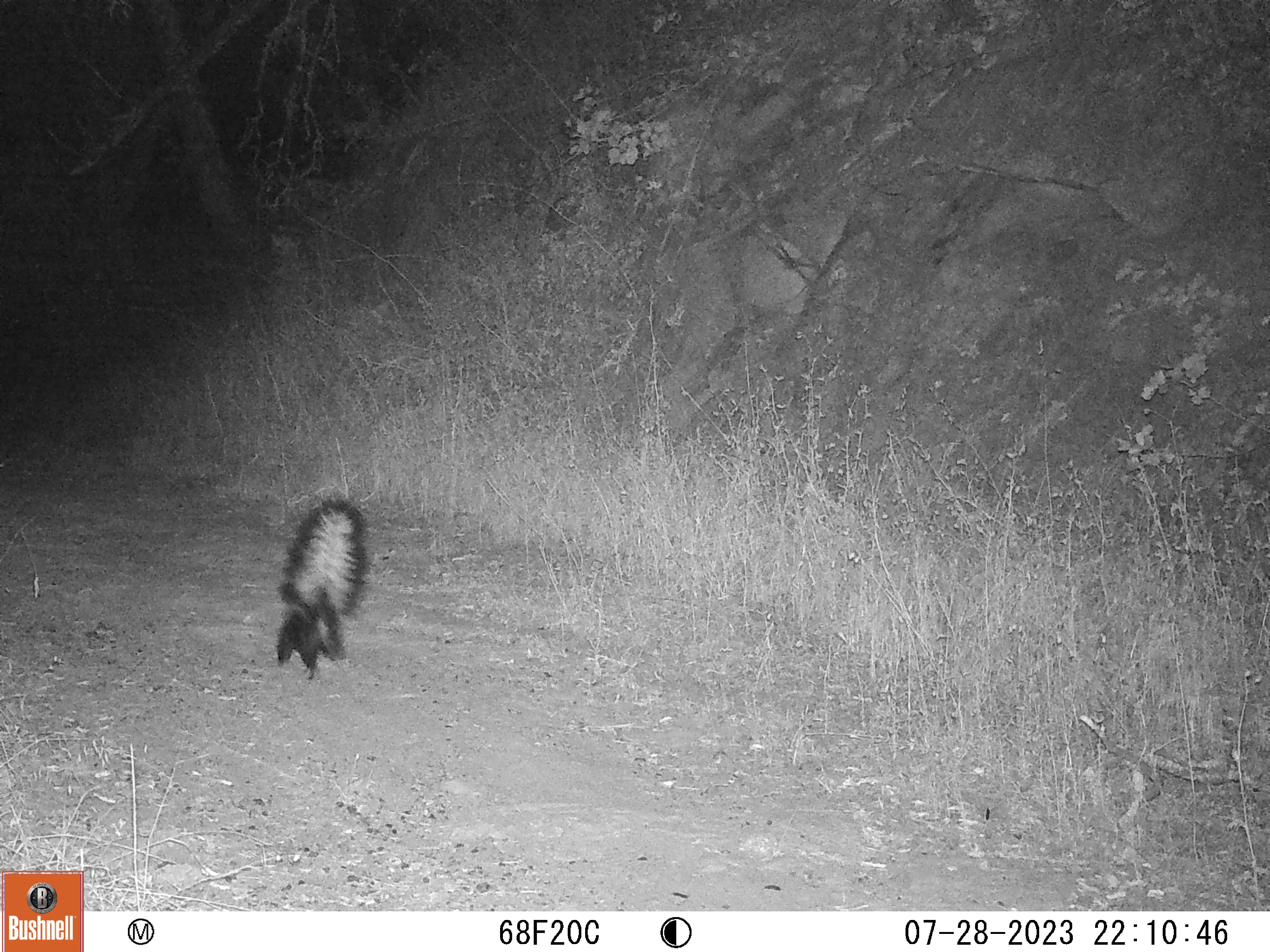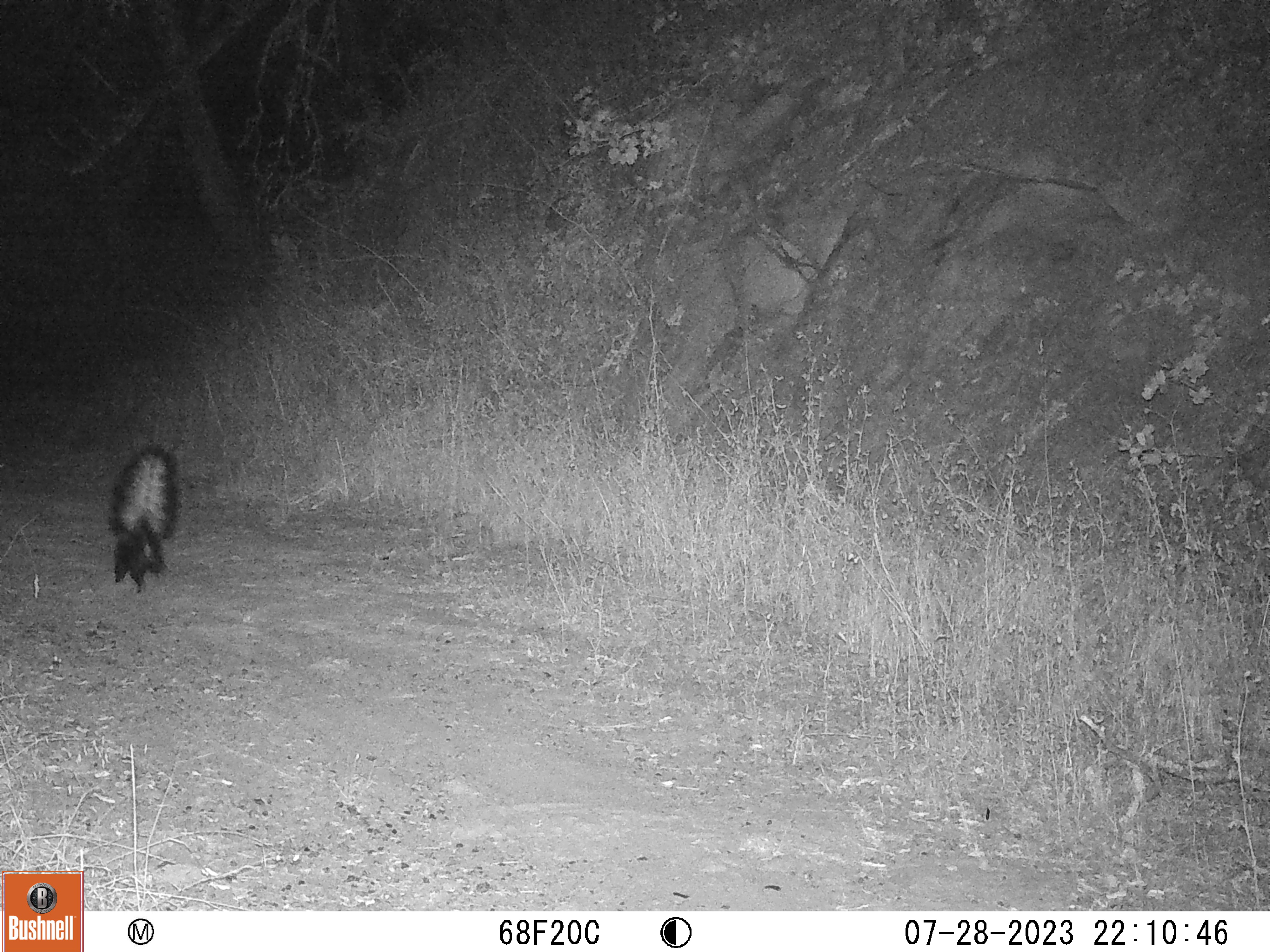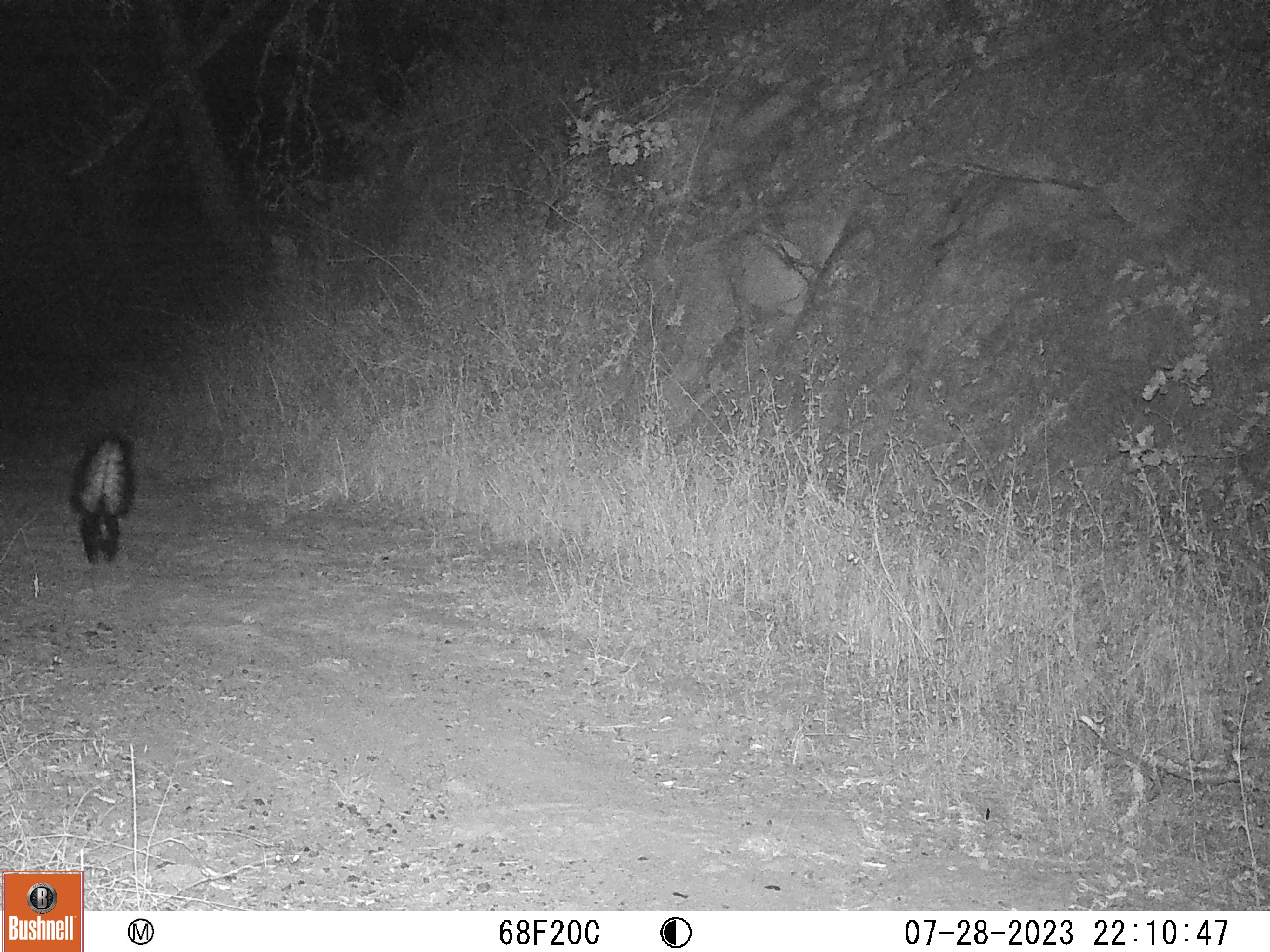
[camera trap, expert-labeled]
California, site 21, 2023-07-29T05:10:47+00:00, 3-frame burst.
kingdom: Animalia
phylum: Chordata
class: Mammalia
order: Carnivora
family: Mephitidae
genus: Mephitis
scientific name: Mephitis mephitis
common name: striped skunk